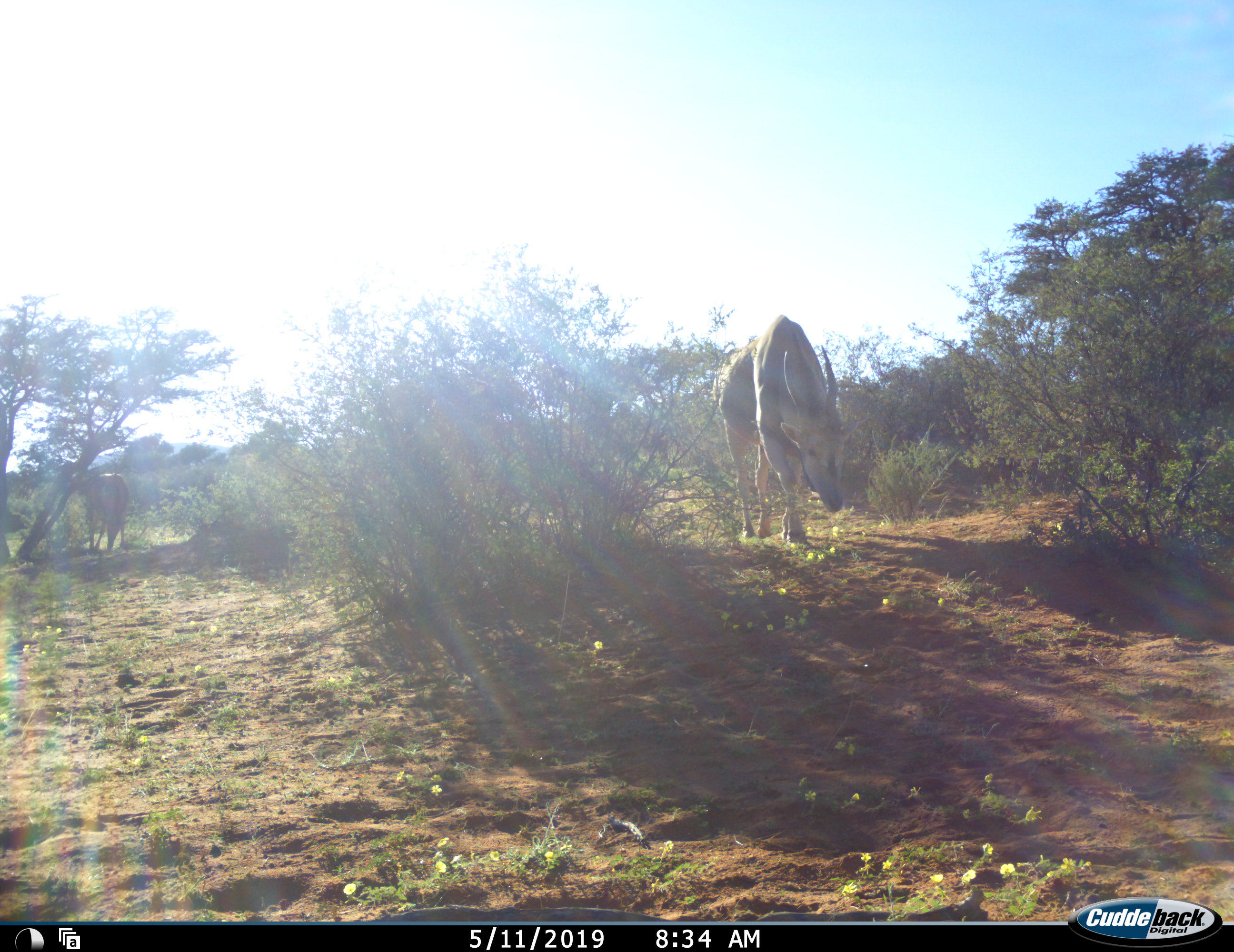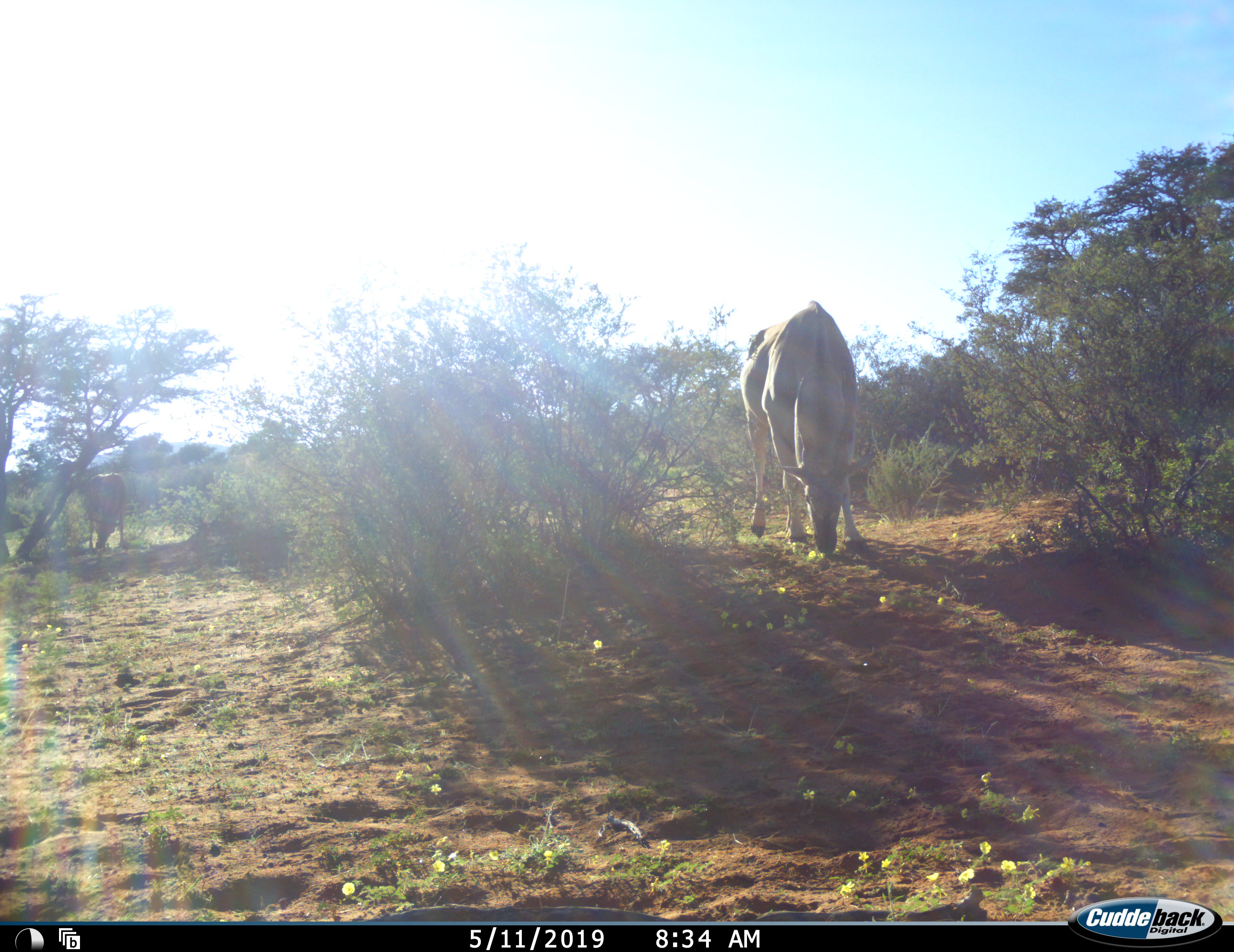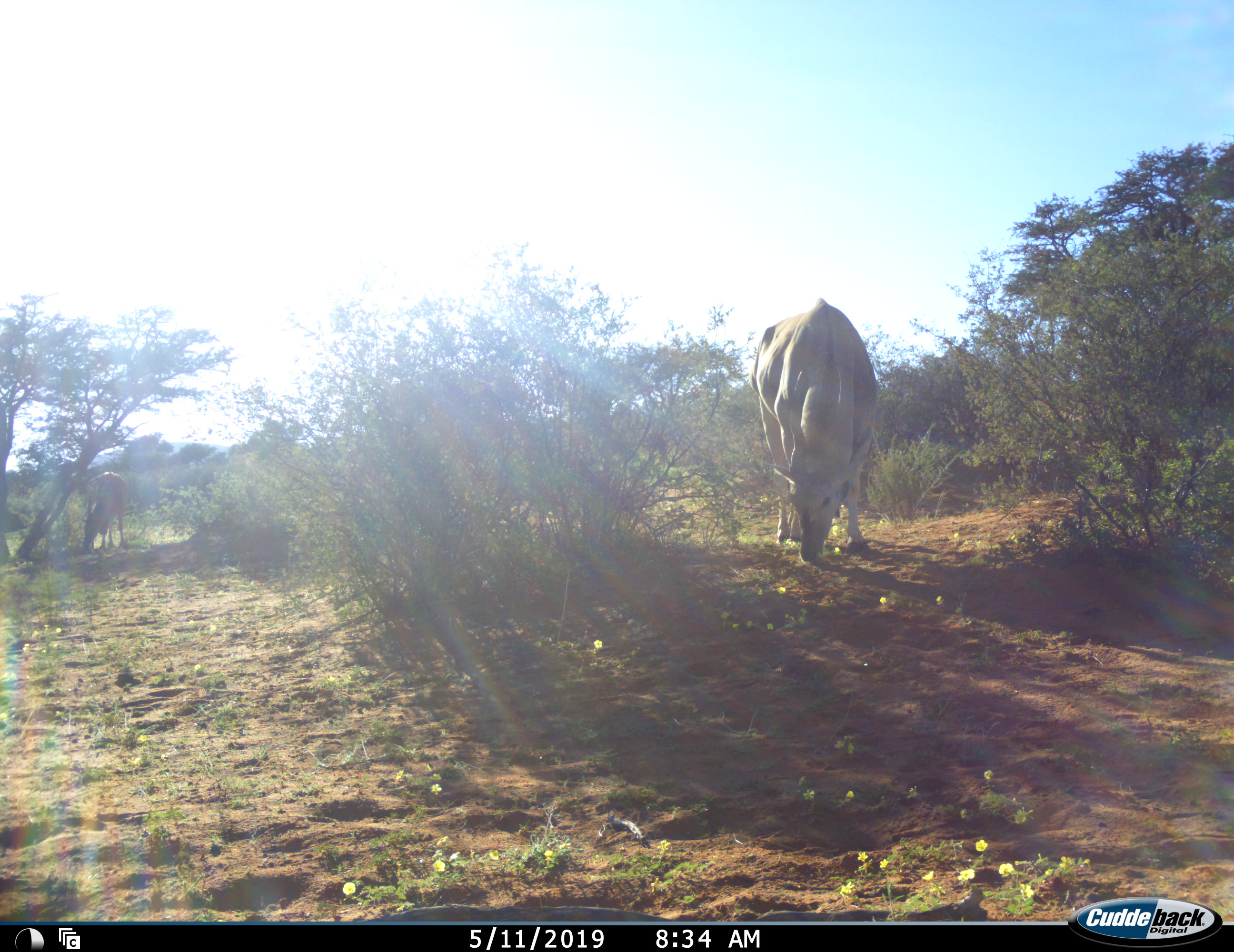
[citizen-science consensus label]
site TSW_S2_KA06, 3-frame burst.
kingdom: Animalia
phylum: Chordata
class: Mammalia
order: Artiodactyla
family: Bovidae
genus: Tragelaphus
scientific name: Tragelaphus oryx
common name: eland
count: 2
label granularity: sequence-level